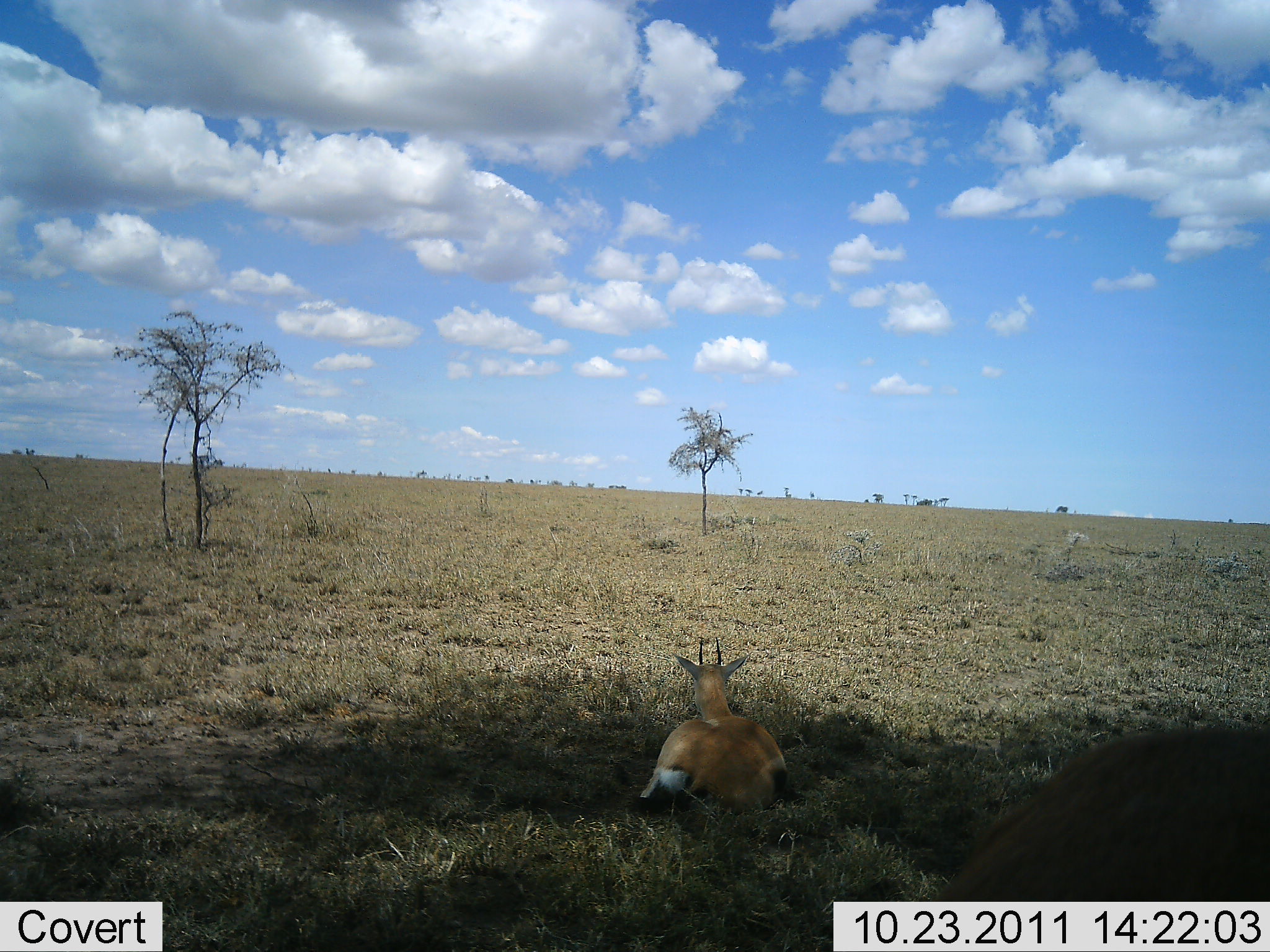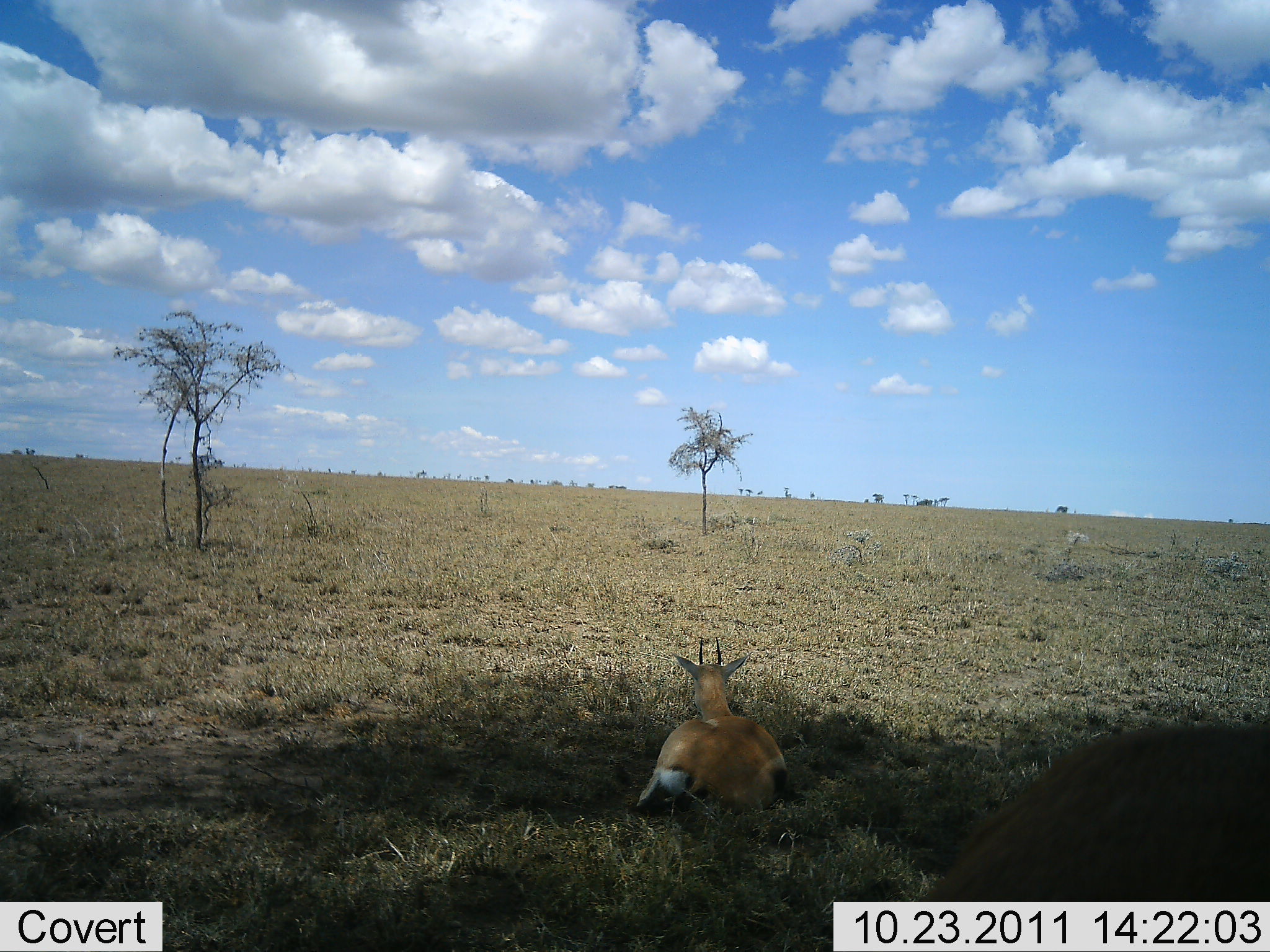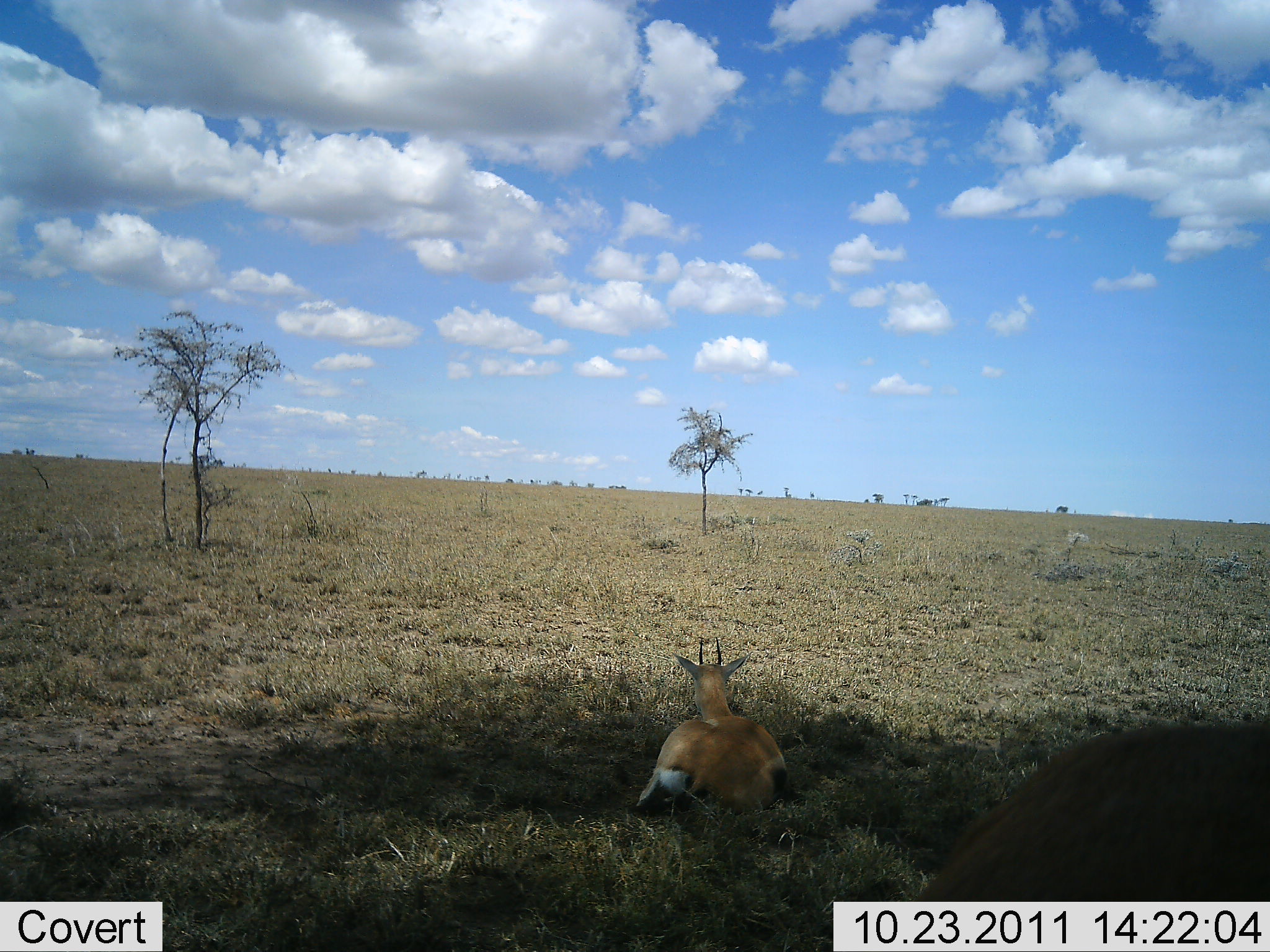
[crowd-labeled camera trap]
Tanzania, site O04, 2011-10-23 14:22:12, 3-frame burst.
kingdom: Animalia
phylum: Chordata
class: Mammalia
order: Artiodactyla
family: Bovidae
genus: Eudorcas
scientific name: Eudorcas thomsonii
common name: thomson's gazelle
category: gazellethomsons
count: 1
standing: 8%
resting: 100%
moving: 0%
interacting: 0%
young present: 0%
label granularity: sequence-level